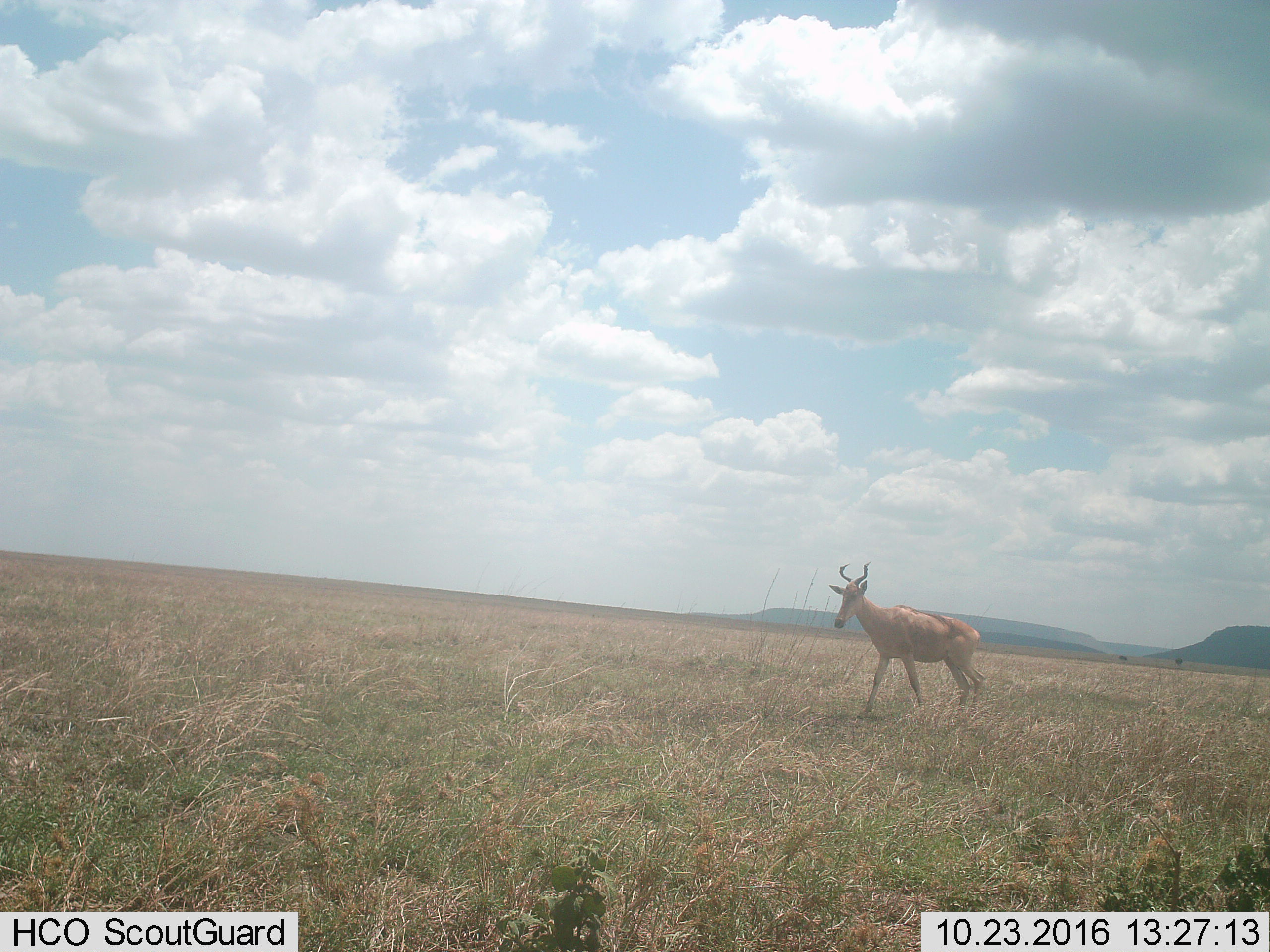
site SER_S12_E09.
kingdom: Animalia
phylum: Chordata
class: Mammalia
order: Artiodactyla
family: Bovidae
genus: Alcelaphus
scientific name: Alcelaphus buselaphus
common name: hartebeest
Hartebeest (Alcelaphus buselaphus), count 1. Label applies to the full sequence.